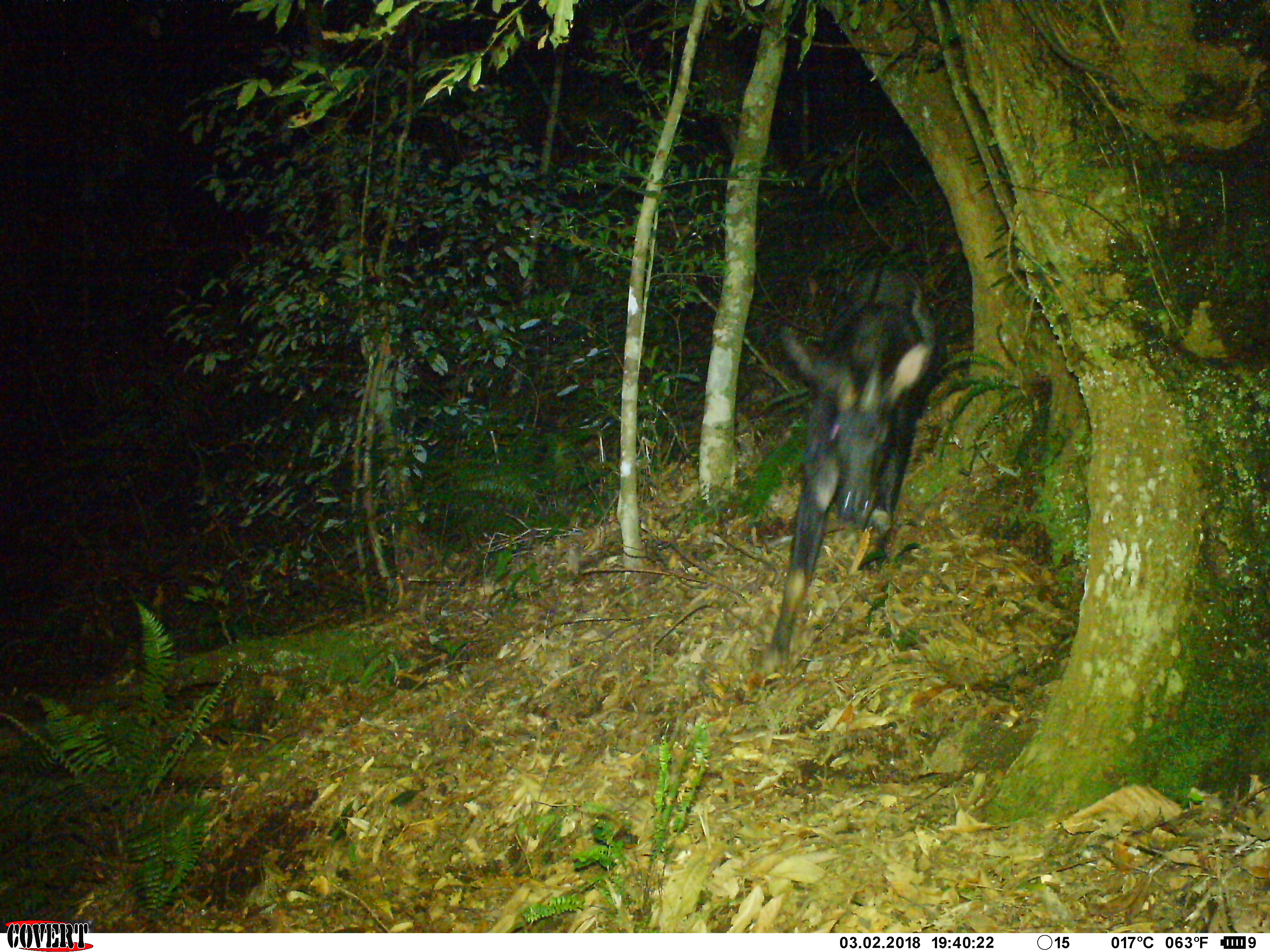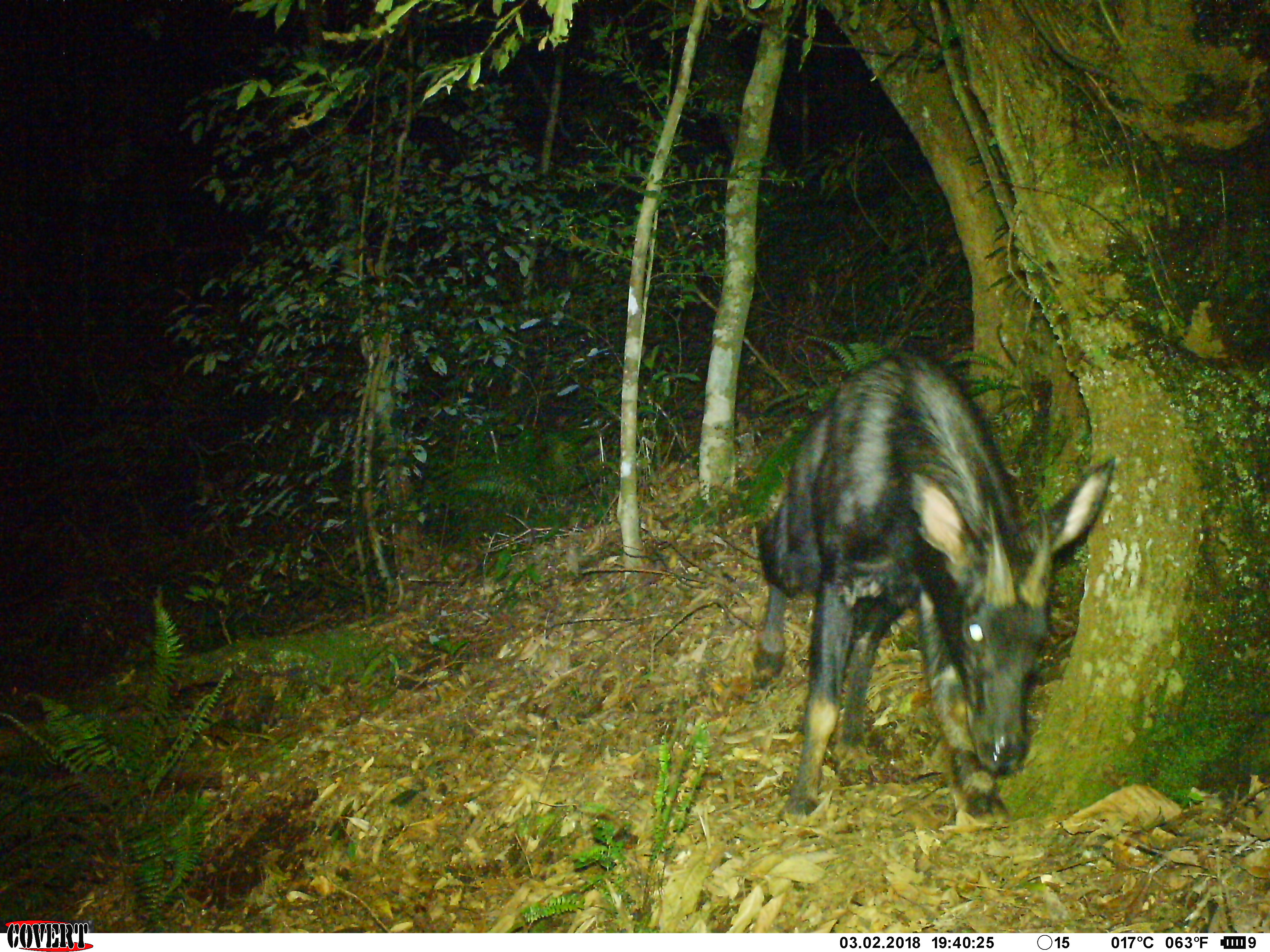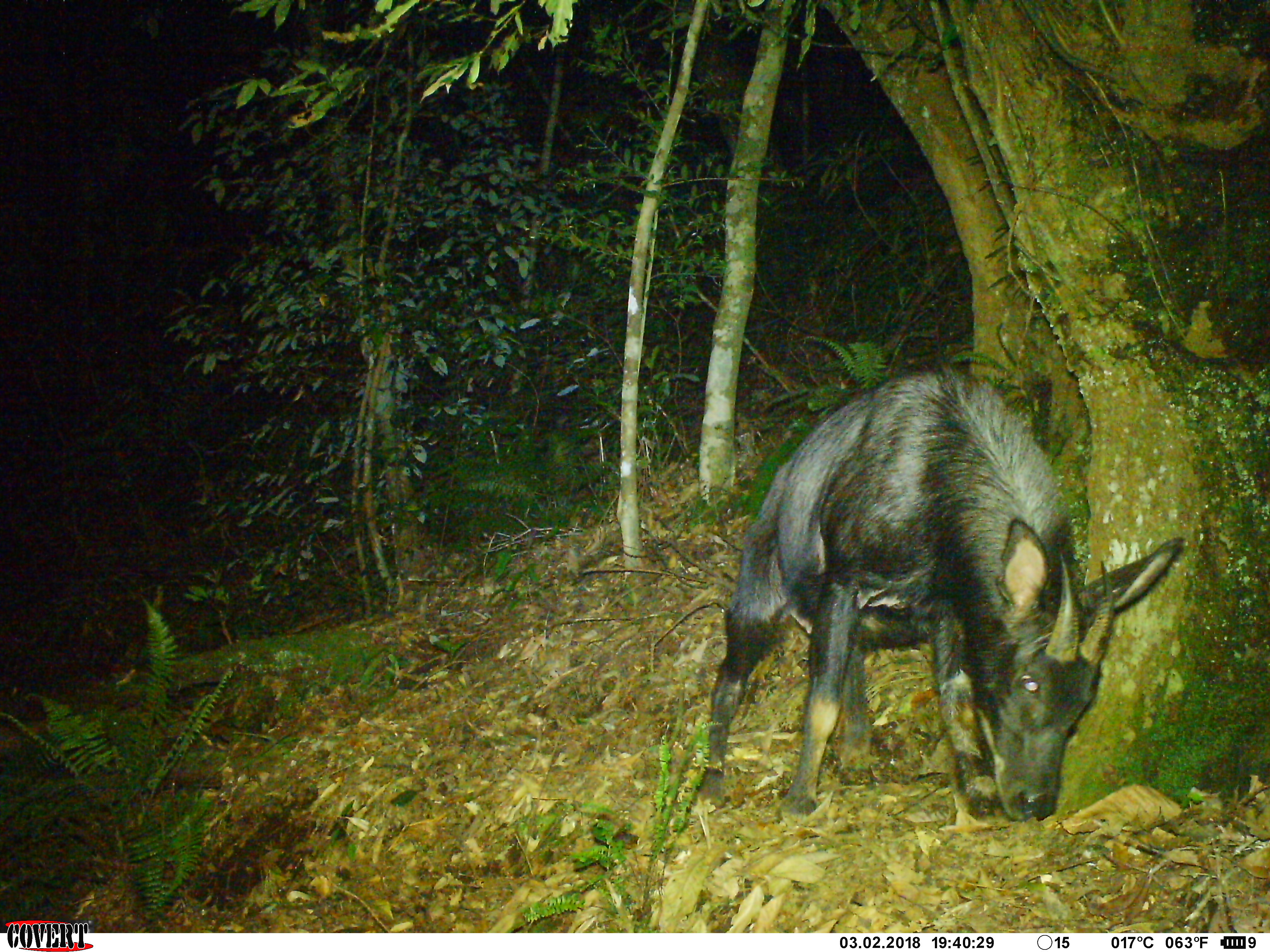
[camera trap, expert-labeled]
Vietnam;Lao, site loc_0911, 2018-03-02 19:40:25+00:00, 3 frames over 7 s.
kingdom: Animalia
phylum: Chordata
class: Mammalia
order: Artiodactyla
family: Bovidae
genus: Capricornis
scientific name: Capricornis sumatraensis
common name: chinese serow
Chinese serow (Capricornis sumatraensis). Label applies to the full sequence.